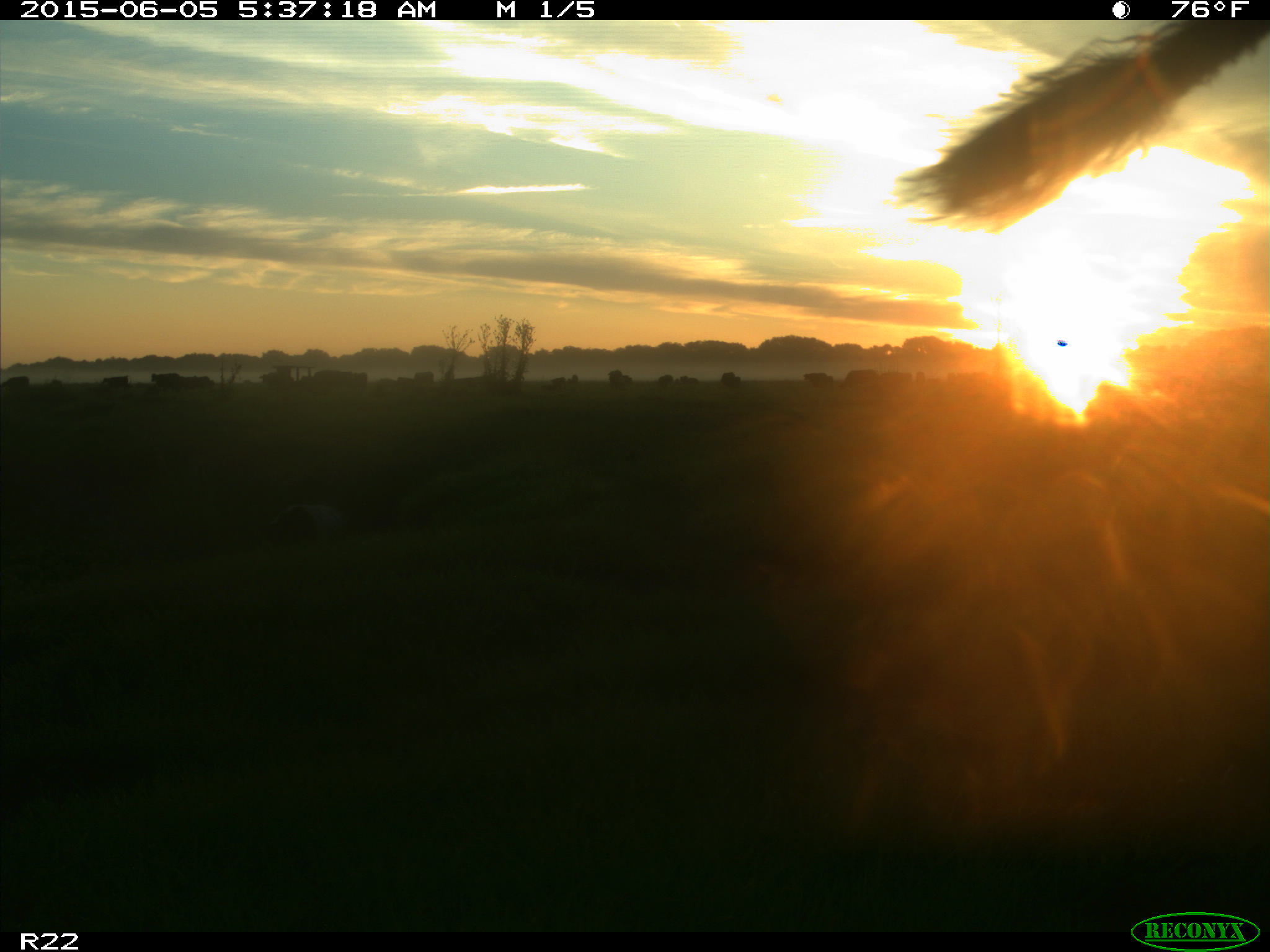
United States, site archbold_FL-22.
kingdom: Animalia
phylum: Chordata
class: Mammalia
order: Artiodactyla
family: Bovidae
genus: Bos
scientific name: Bos taurus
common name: domestic cow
Bos taurus (domestic cow).